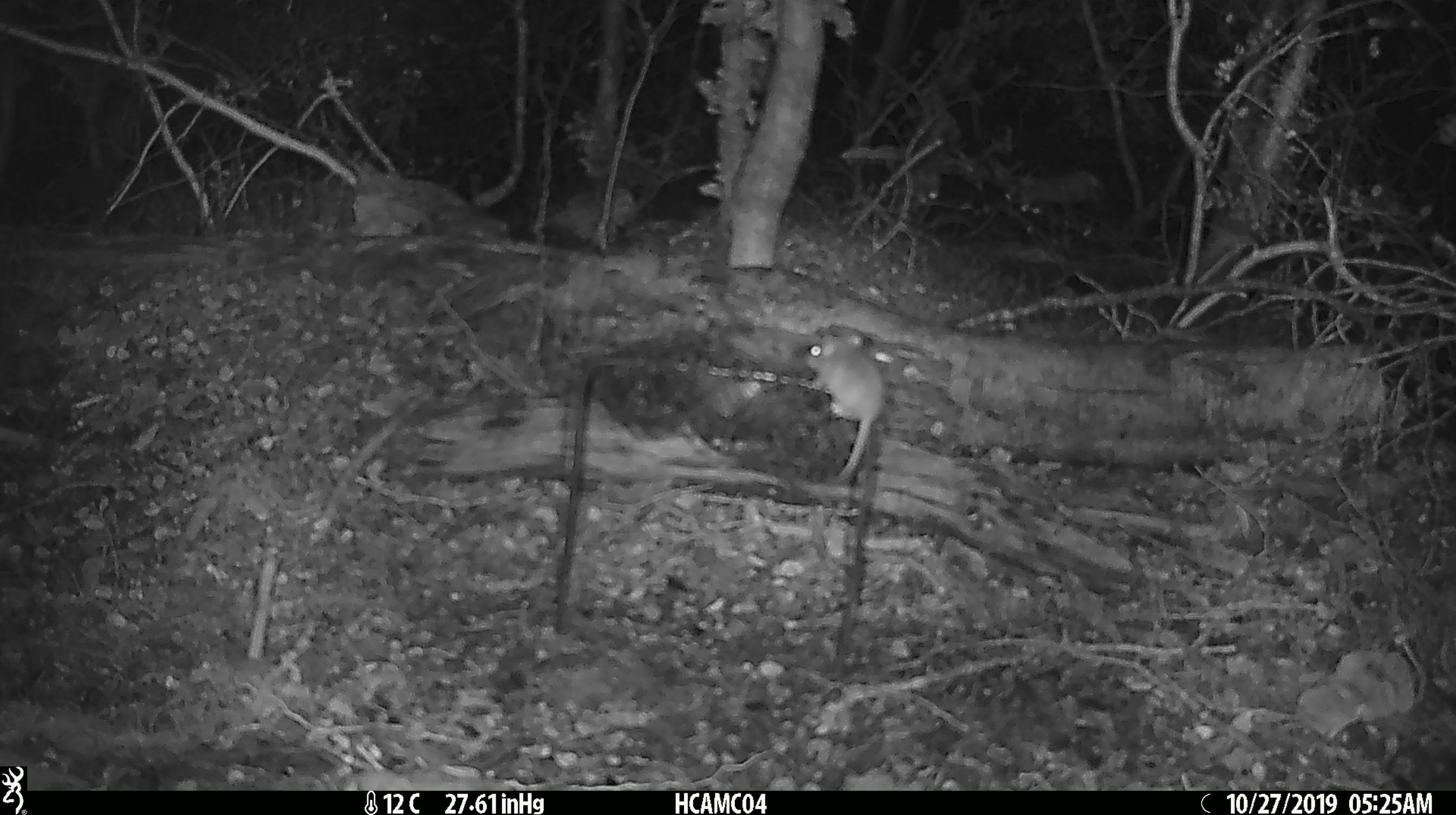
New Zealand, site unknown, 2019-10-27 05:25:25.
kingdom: Animalia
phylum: Chordata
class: Mammalia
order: Rodentia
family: Muridae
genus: Mus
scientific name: Mus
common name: mouse